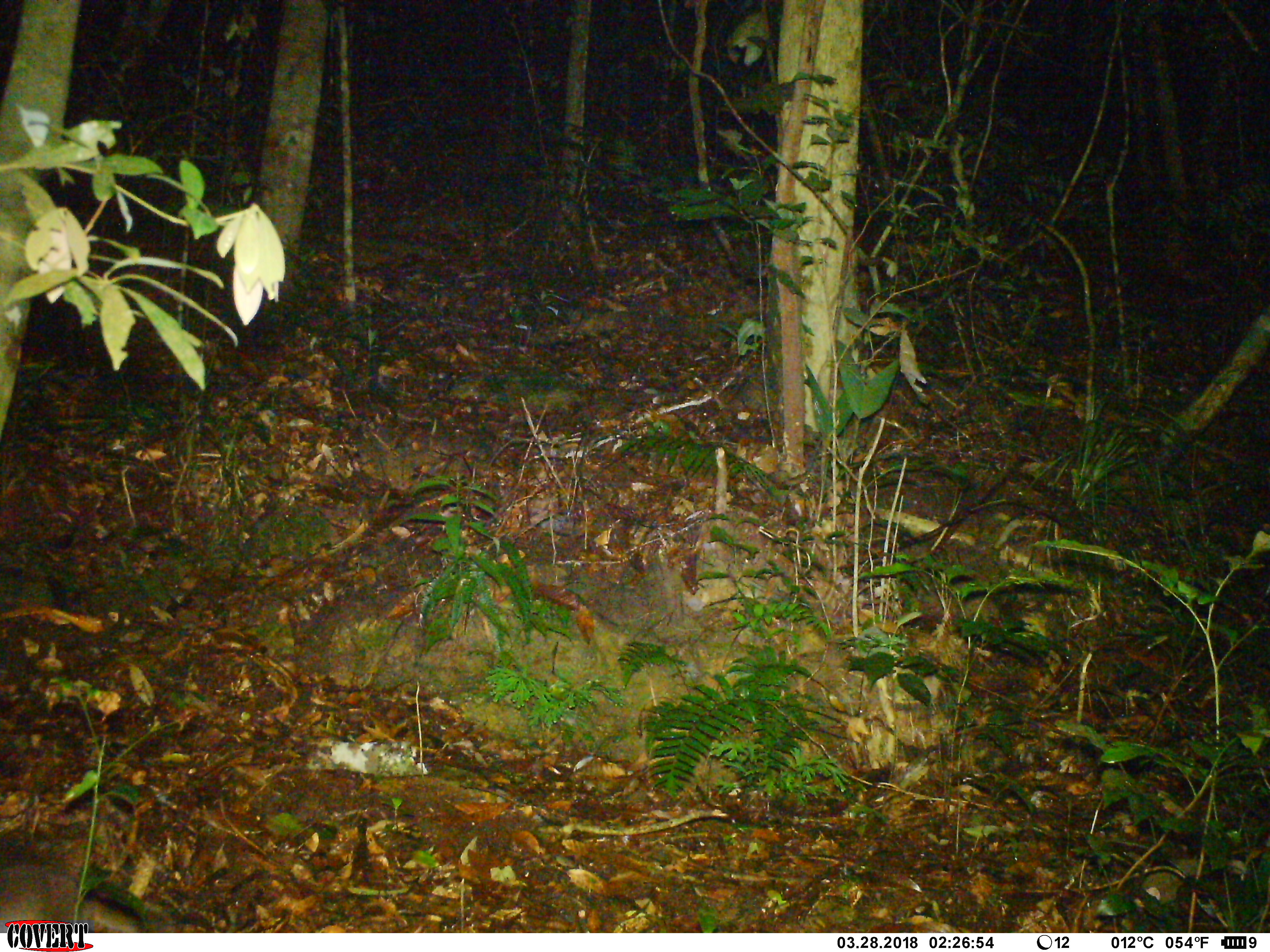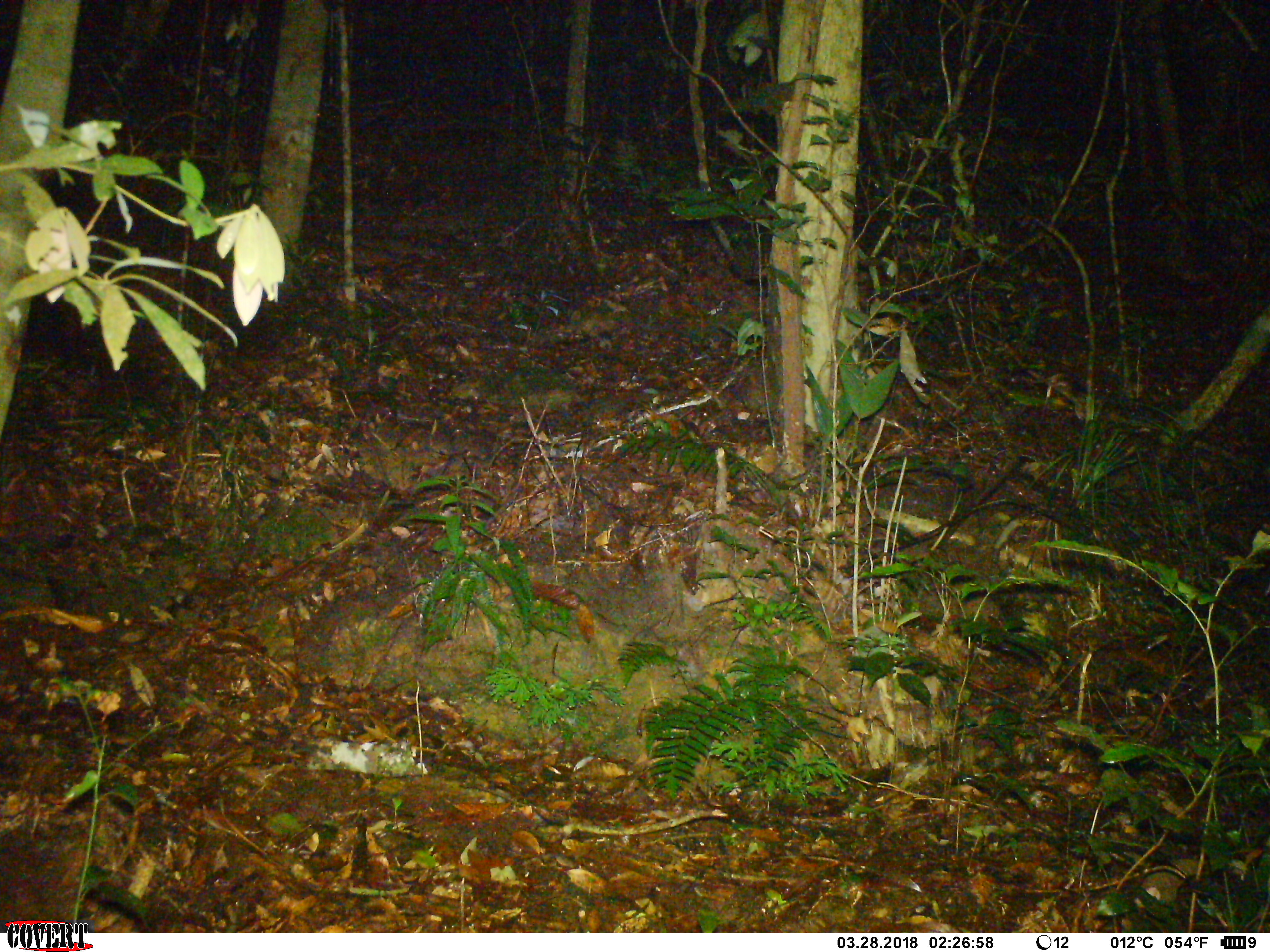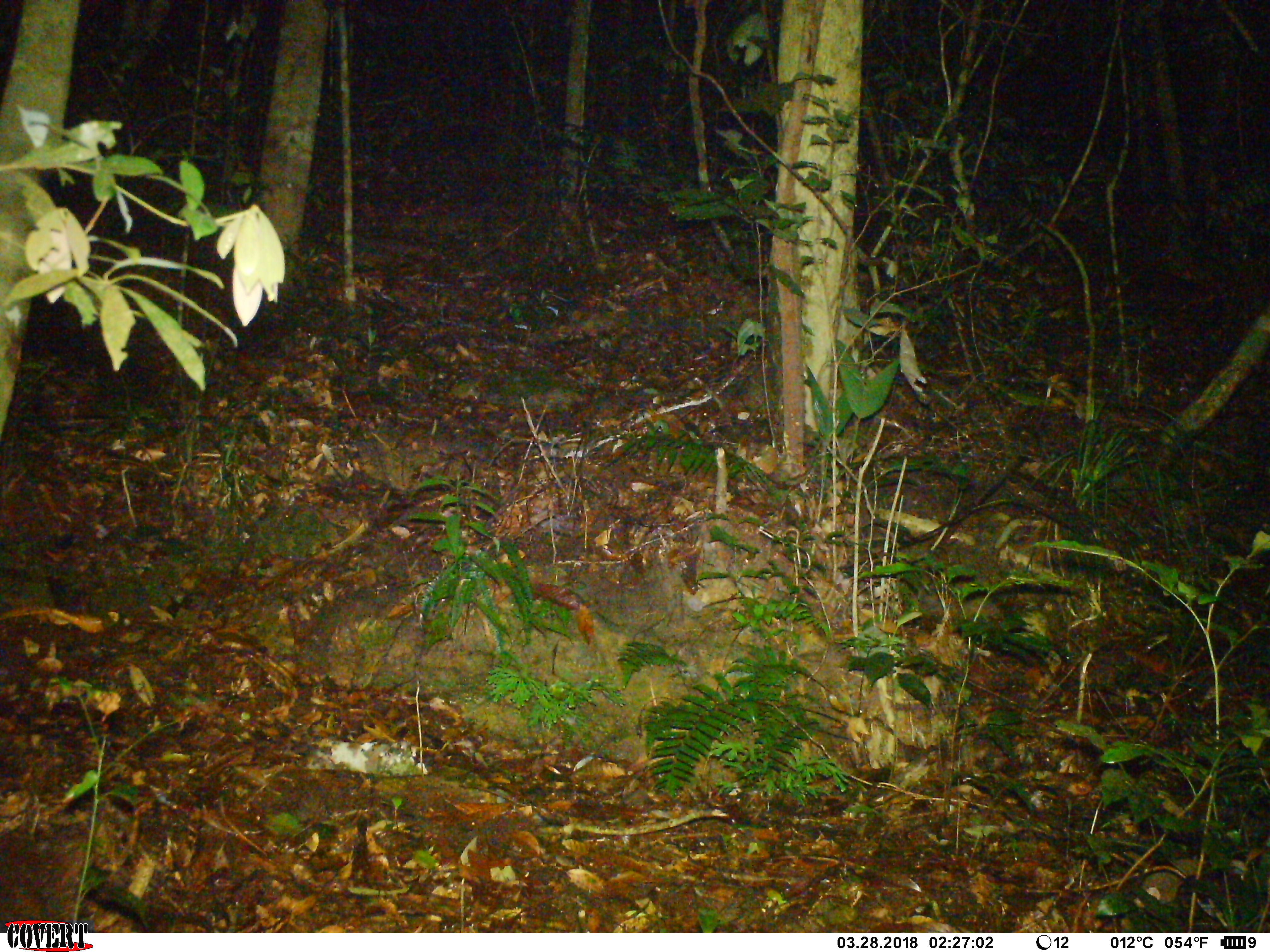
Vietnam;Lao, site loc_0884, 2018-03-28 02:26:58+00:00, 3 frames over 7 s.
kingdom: Animalia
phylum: Chordata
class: Mammalia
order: Carnivora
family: Mustelidae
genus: Melogale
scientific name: Melogale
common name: ferret badger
Ferret badger (Melogale). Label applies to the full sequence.